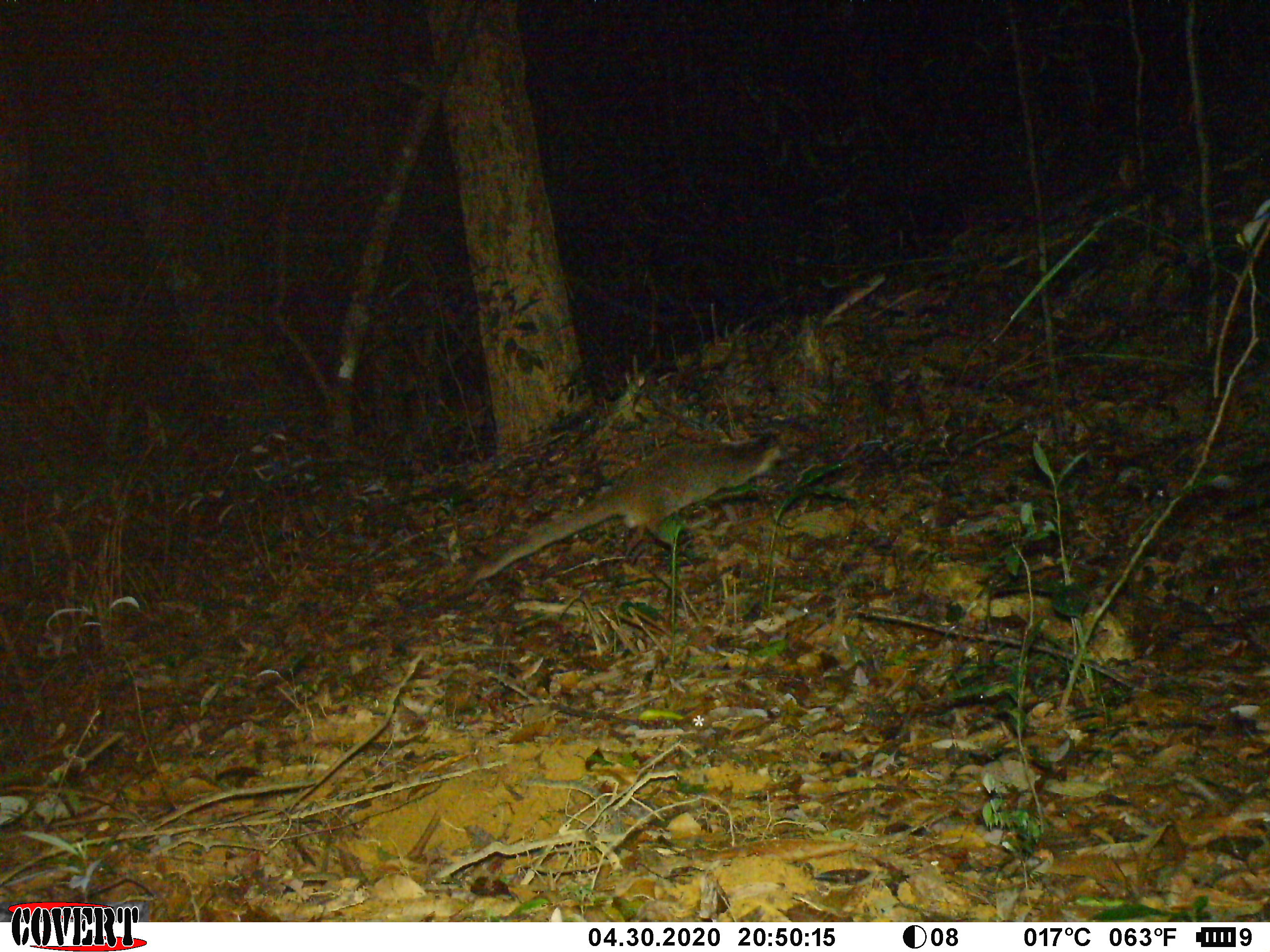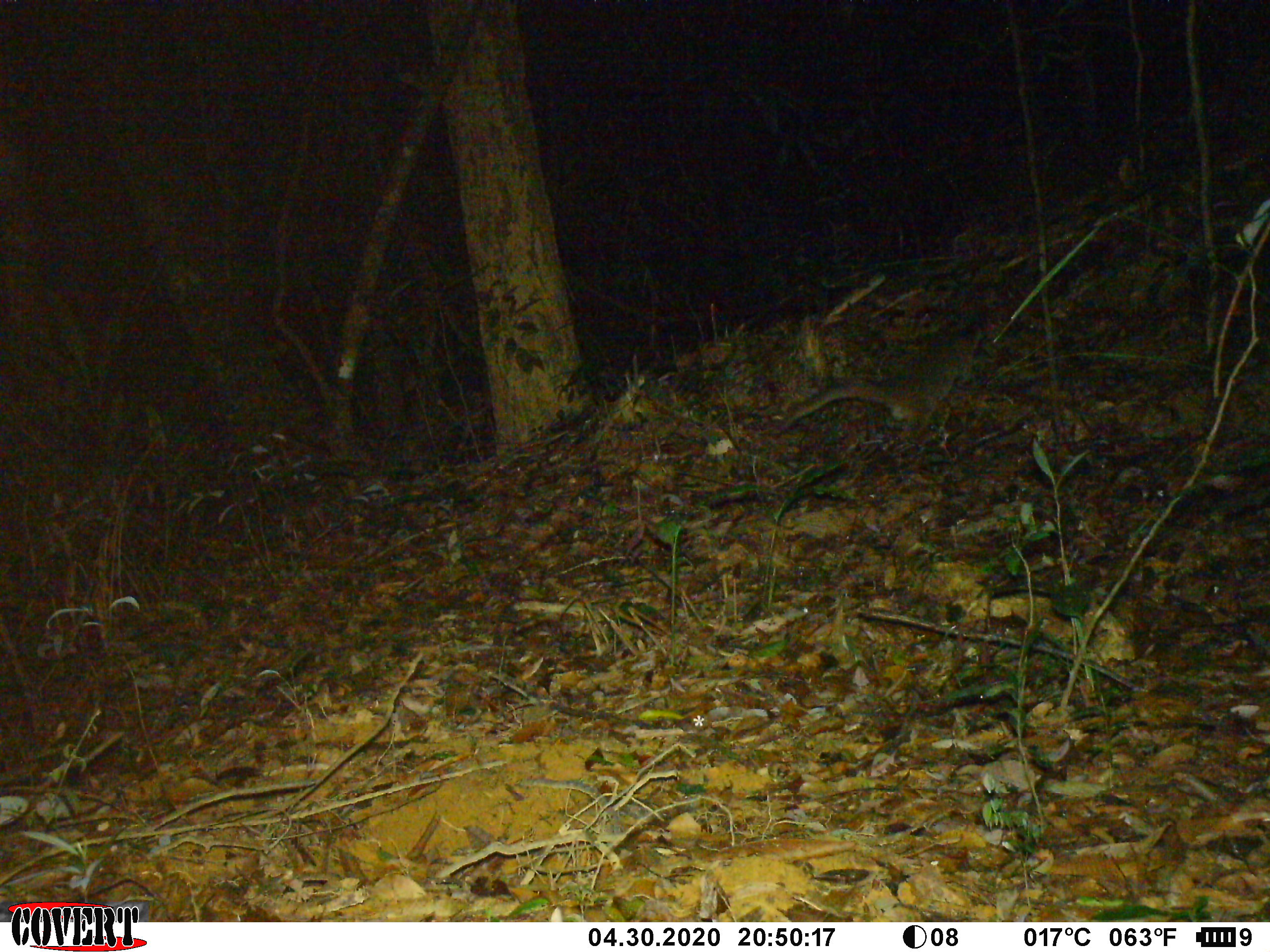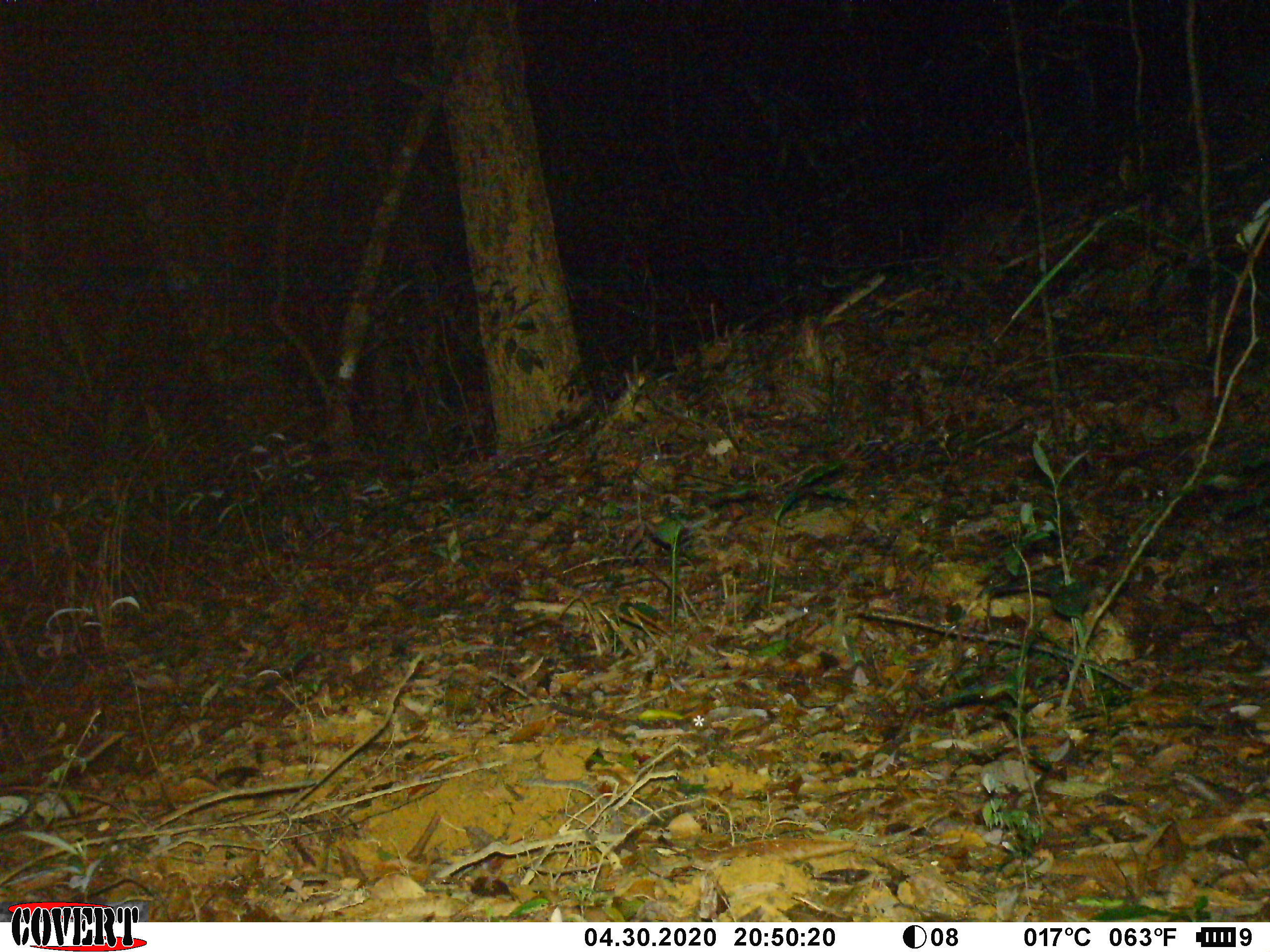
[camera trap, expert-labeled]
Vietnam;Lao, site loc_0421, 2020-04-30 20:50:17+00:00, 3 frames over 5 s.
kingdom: Animalia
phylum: Chordata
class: Mammalia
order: Carnivora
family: Viverridae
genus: Paguma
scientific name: Paguma larvata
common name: masked palm civet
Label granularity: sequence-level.